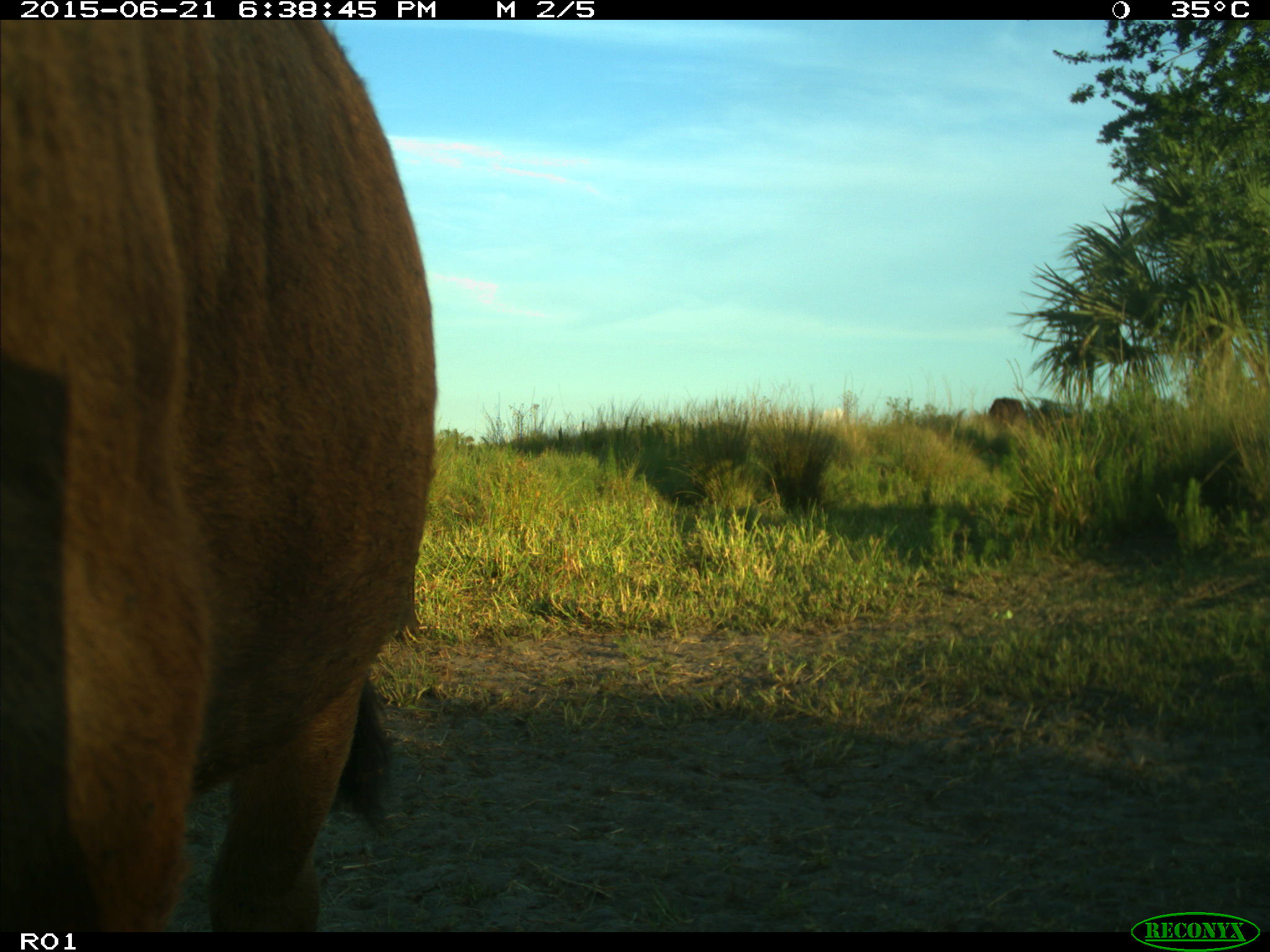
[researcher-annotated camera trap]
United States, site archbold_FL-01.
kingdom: Animalia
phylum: Chordata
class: Mammalia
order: Artiodactyla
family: Bovidae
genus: Bos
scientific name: Bos taurus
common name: domestic cow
Bos taurus (domestic cow).